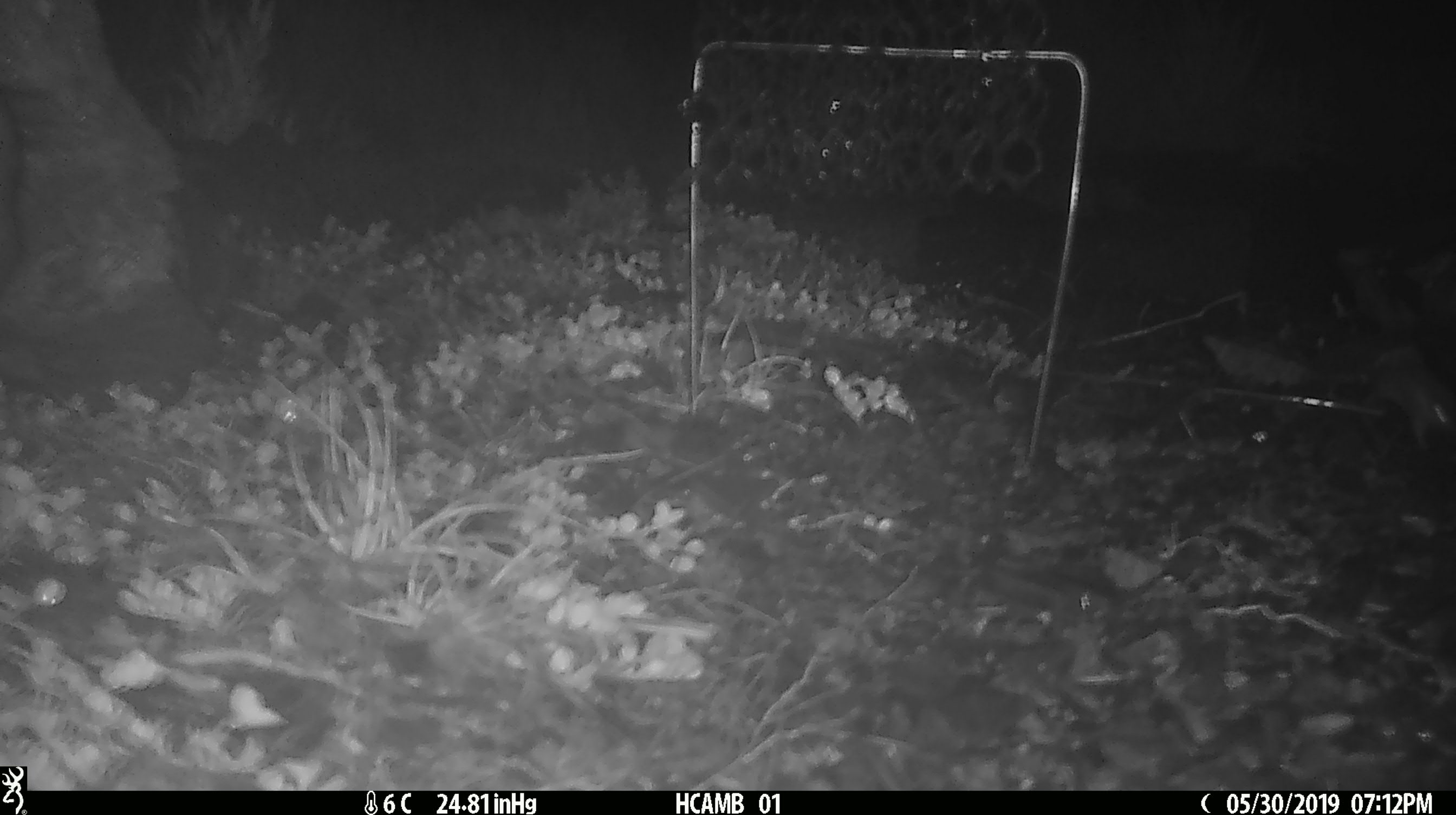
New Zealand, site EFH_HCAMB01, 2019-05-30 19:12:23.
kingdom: Animalia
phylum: Chordata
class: Mammalia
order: Rodentia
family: Muridae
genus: Mus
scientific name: Mus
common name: mouse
Mouse (Mus).